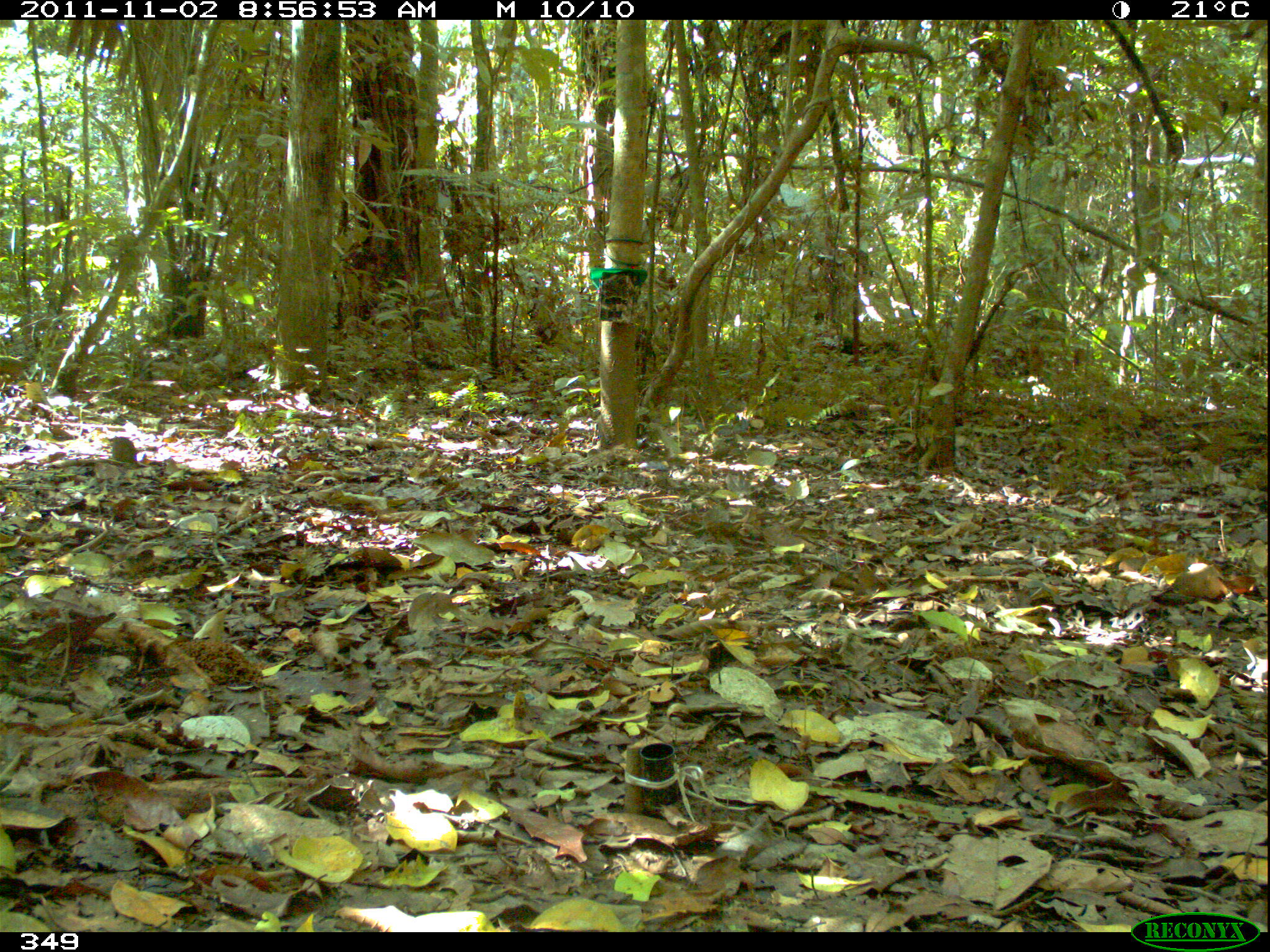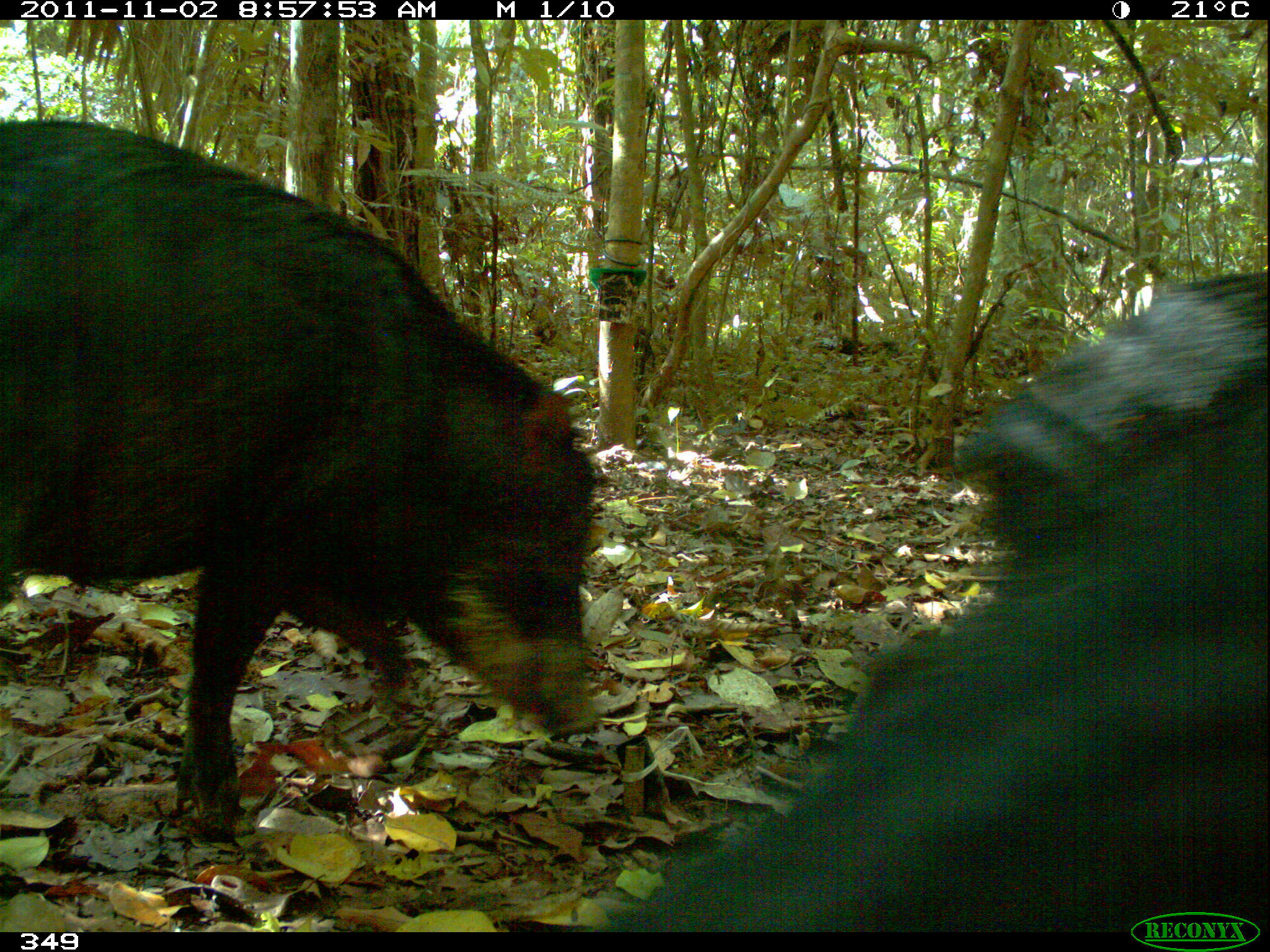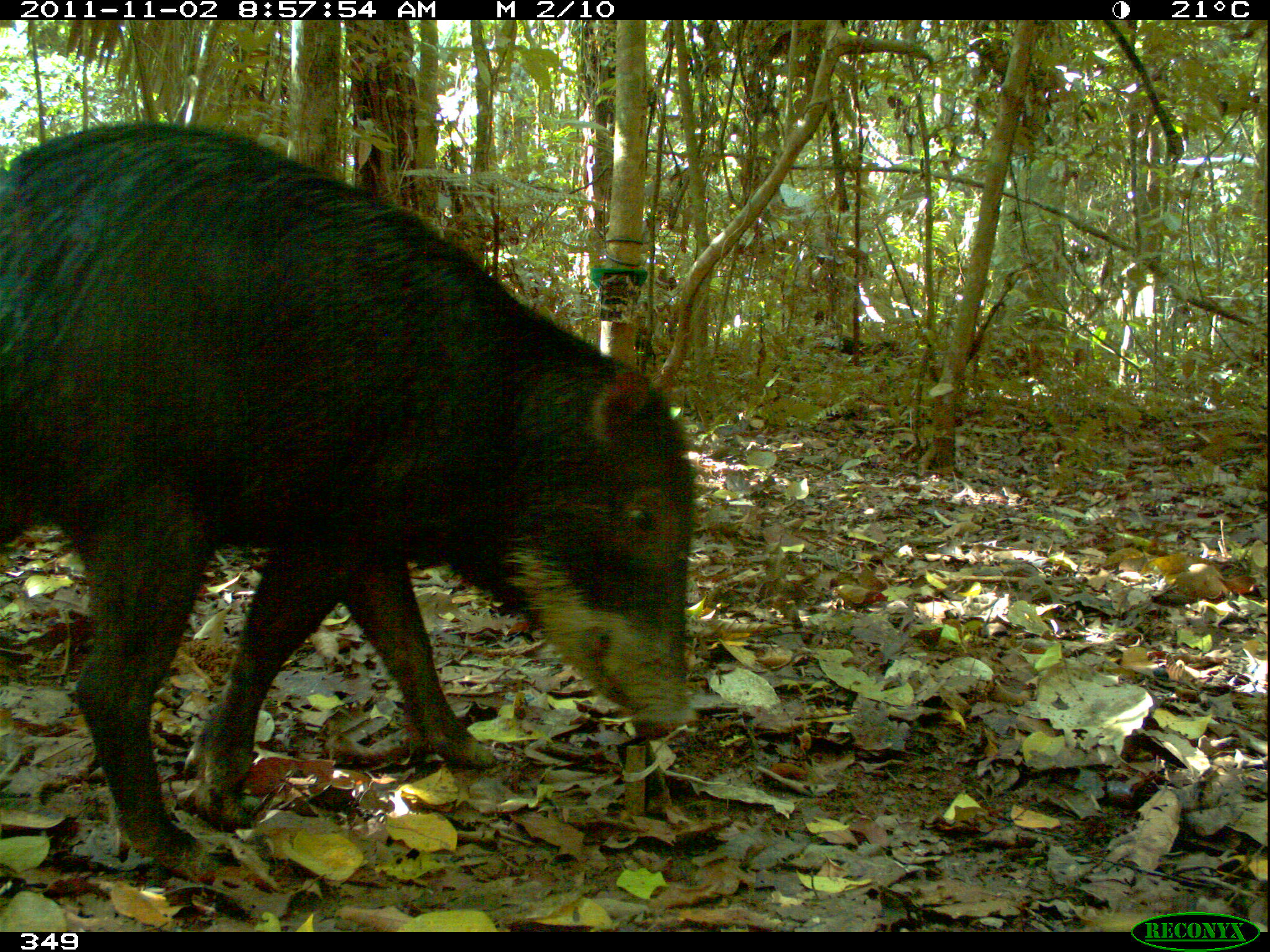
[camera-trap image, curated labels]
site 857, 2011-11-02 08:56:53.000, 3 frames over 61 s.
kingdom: Animalia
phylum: Chordata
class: Mammalia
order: Artiodactyla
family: Tayassuidae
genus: Tayassu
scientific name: Tayassu pecari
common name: white-lipped peccary